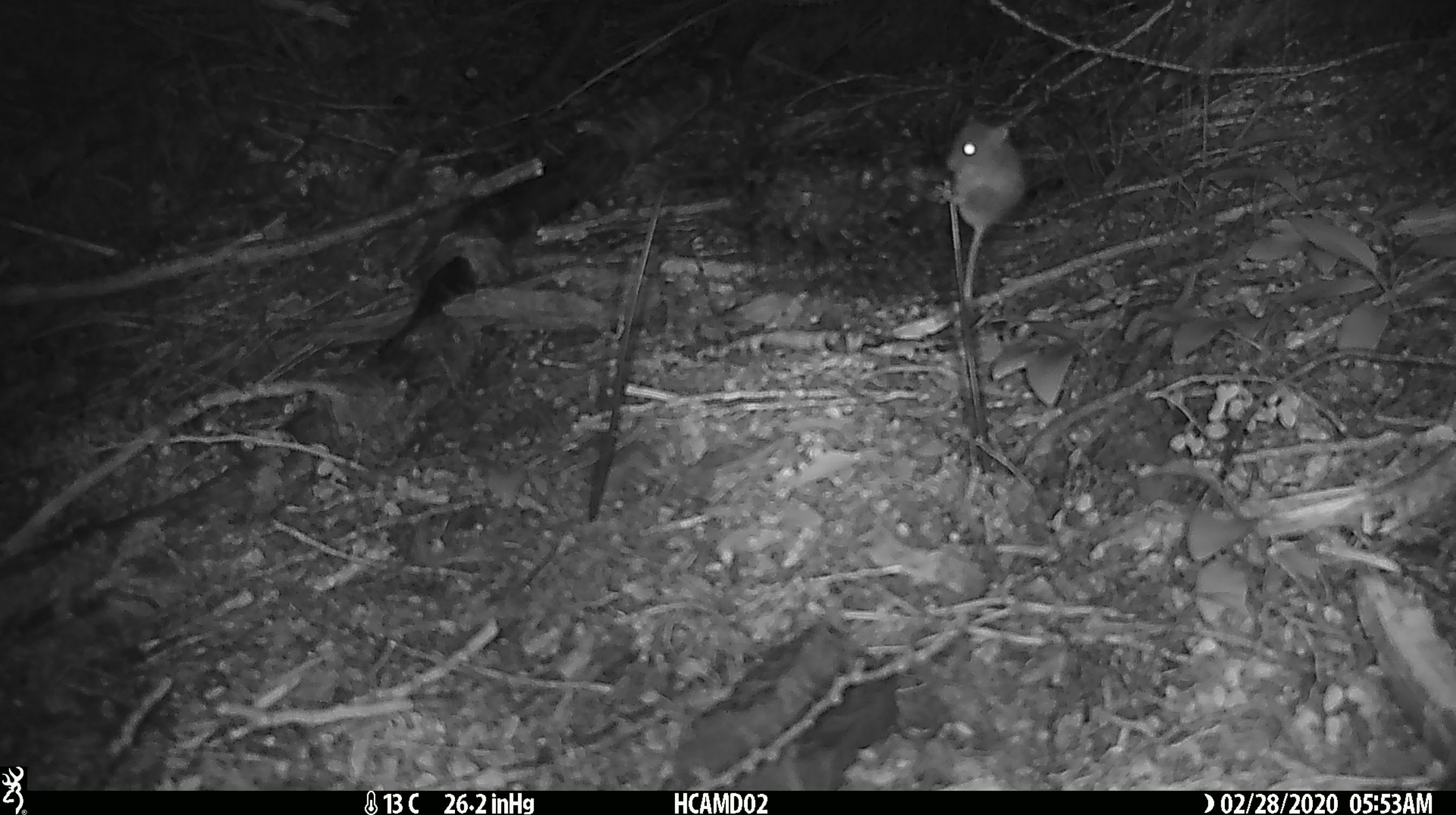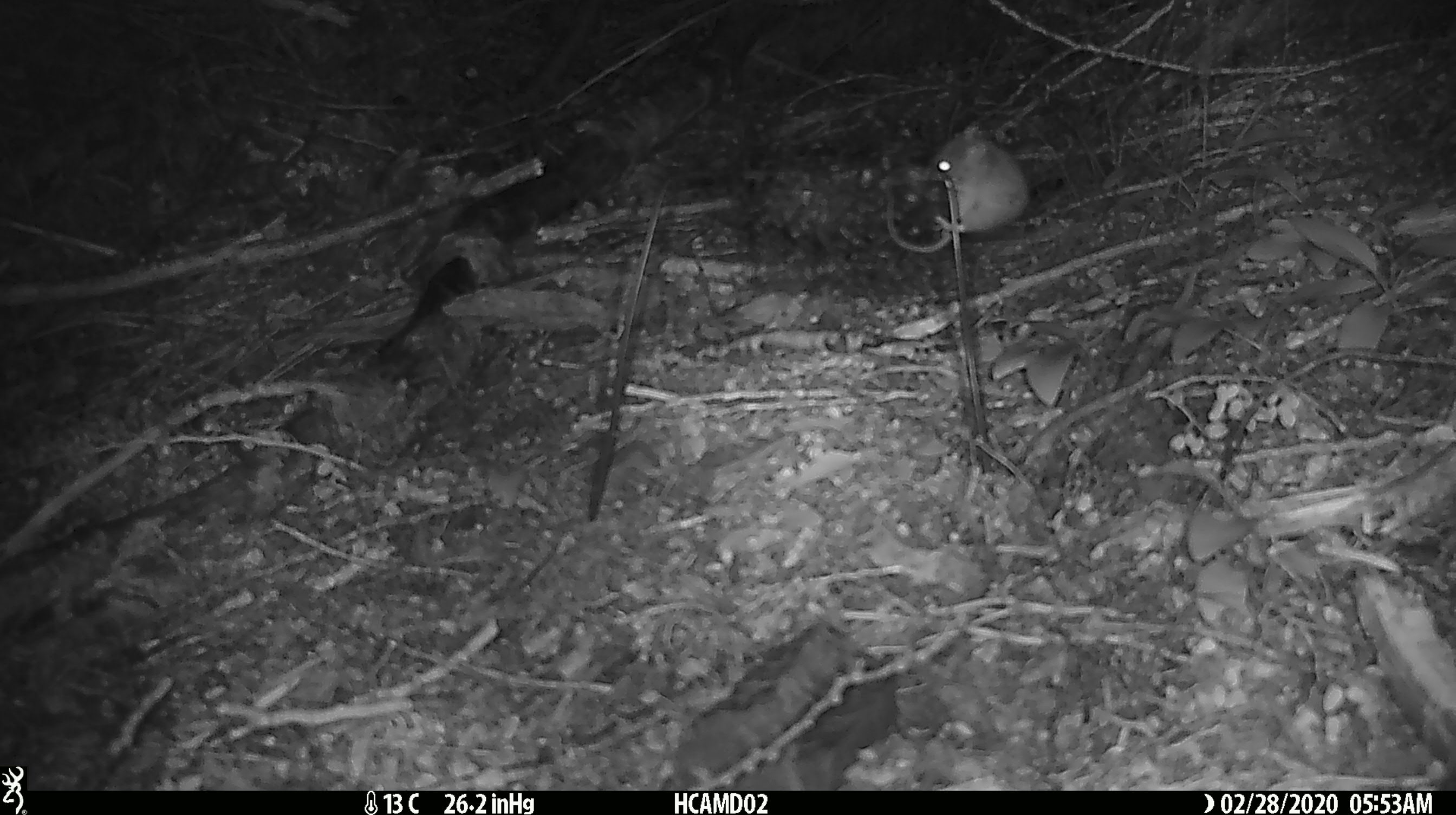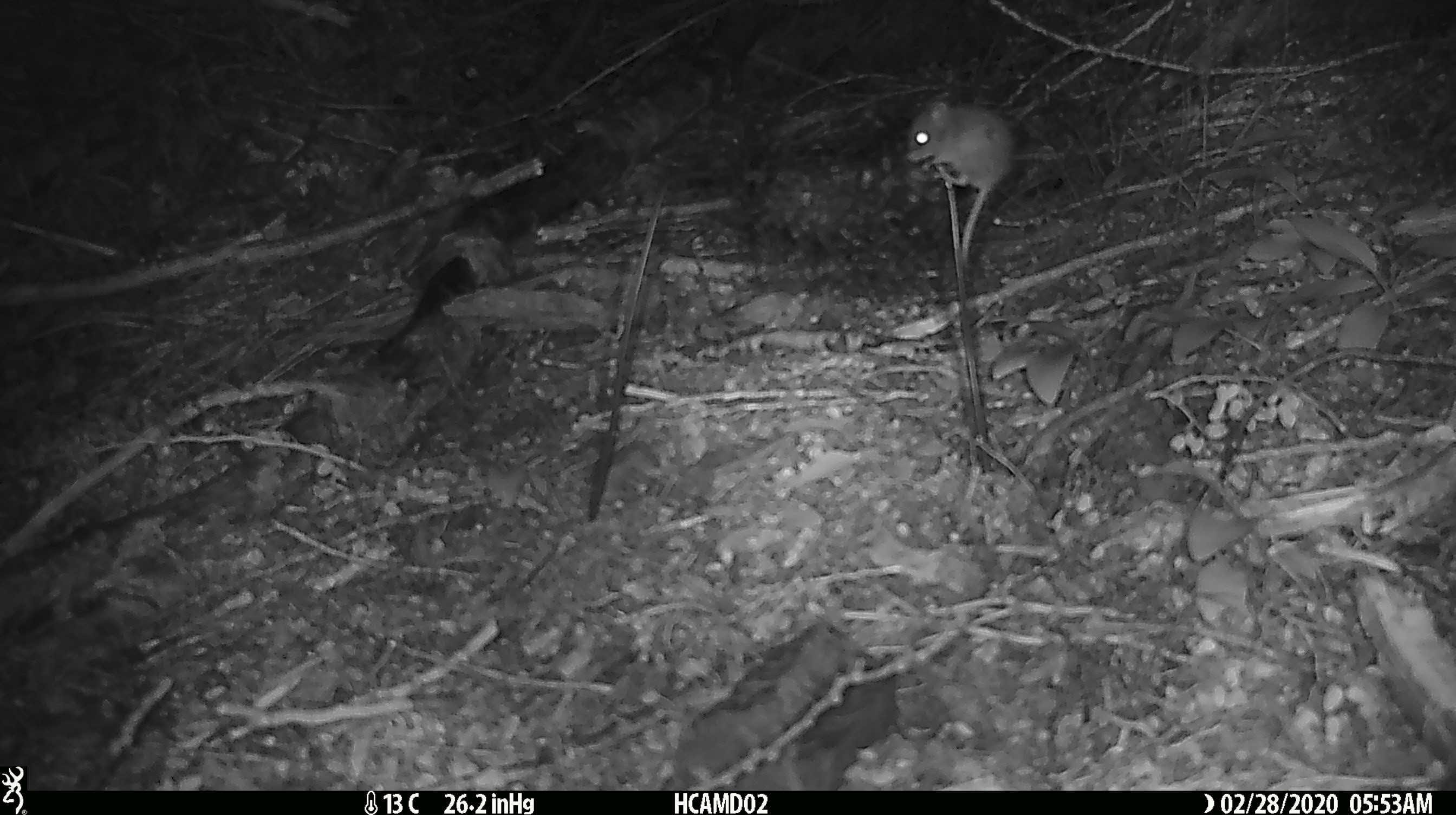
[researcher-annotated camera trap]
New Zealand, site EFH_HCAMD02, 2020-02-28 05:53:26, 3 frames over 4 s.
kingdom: Animalia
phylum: Chordata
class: Mammalia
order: Rodentia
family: Muridae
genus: Mus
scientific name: Mus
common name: mouse